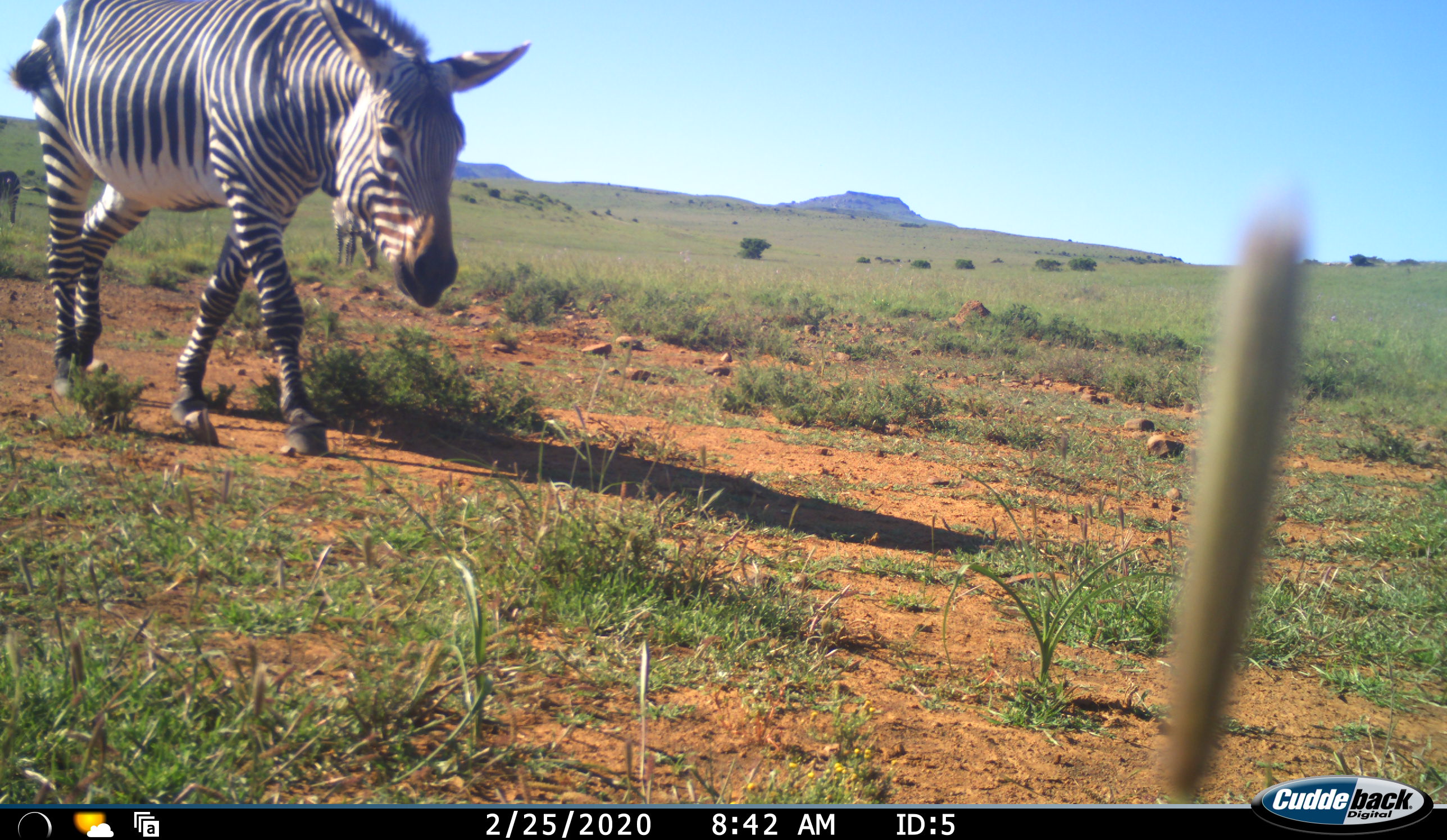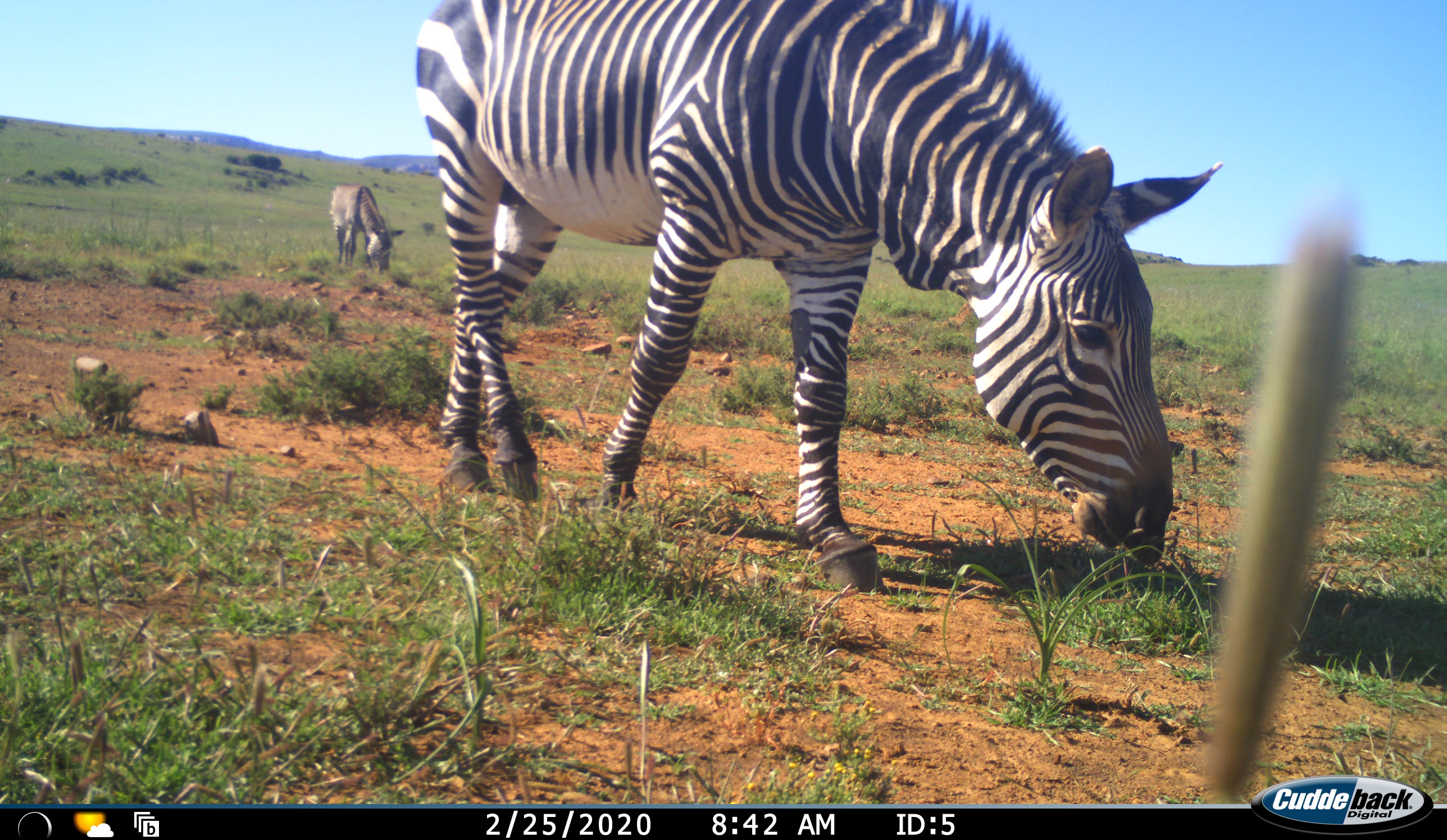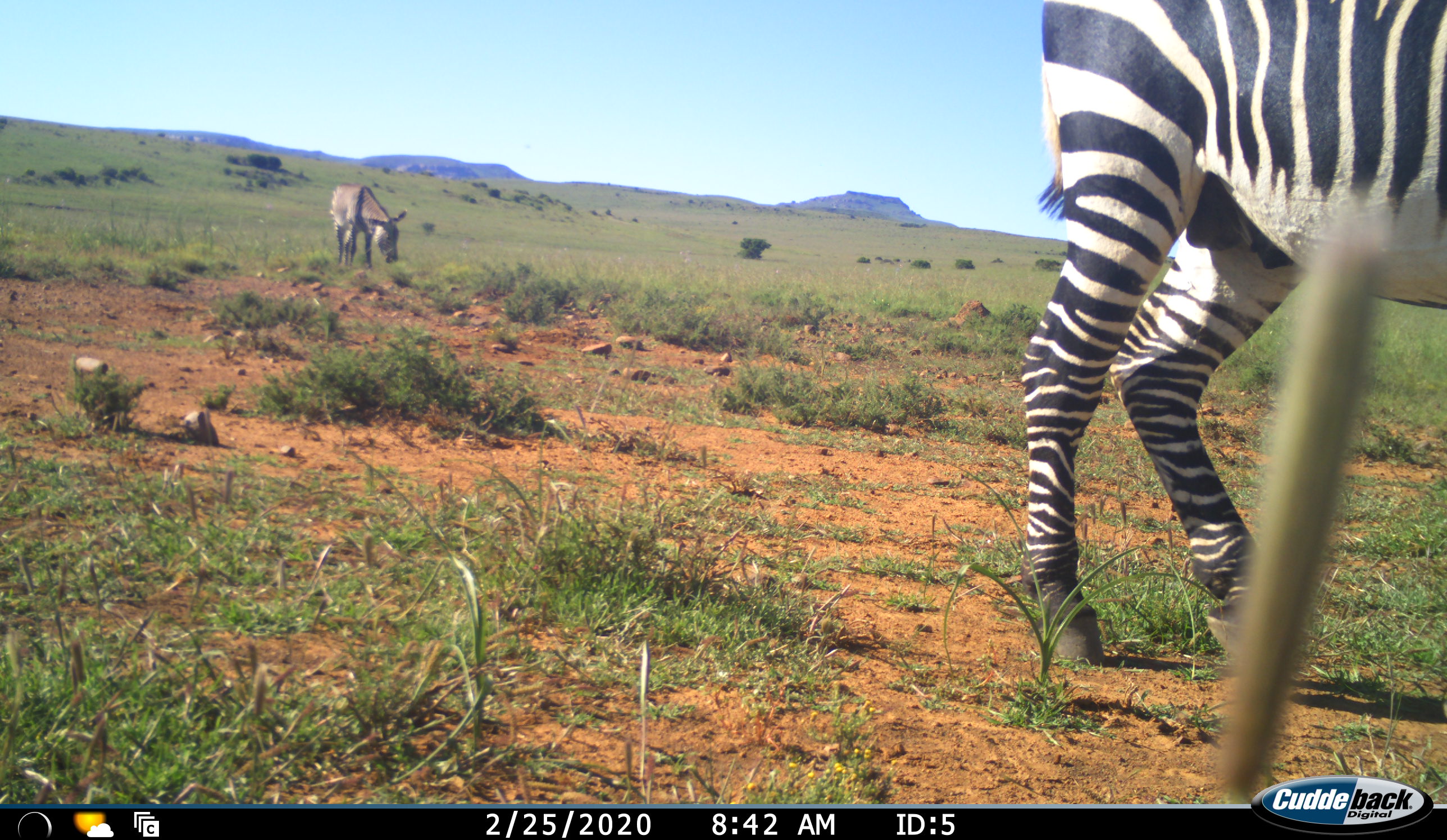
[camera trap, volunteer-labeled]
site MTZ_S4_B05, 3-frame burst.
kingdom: Animalia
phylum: Chordata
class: Mammalia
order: Perissodactyla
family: Equidae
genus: Equus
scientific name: Equus zebra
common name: mountain zebra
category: zebramountain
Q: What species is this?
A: Zebramountain (mountain zebra) (Equus zebra).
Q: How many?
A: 3.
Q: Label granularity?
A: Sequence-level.